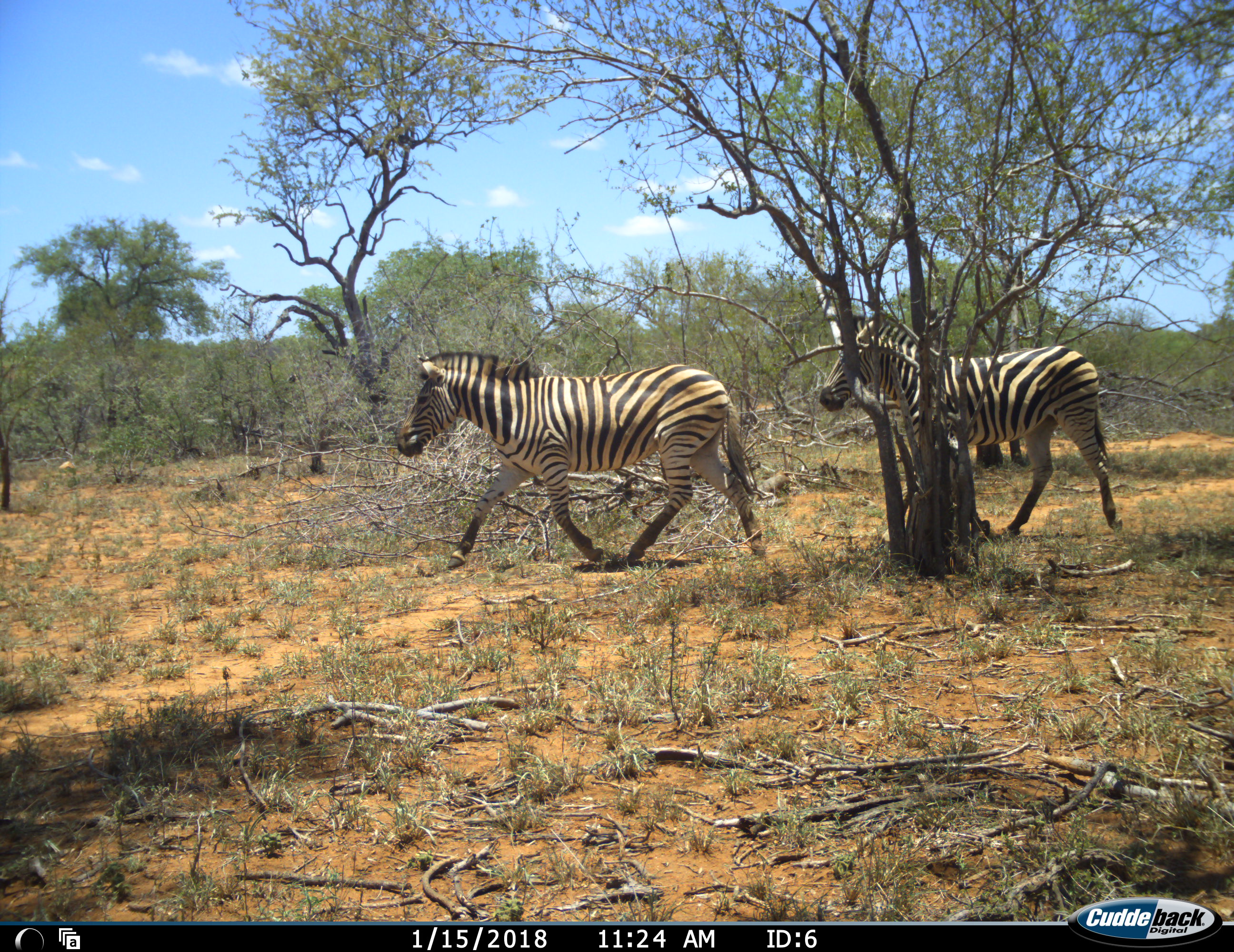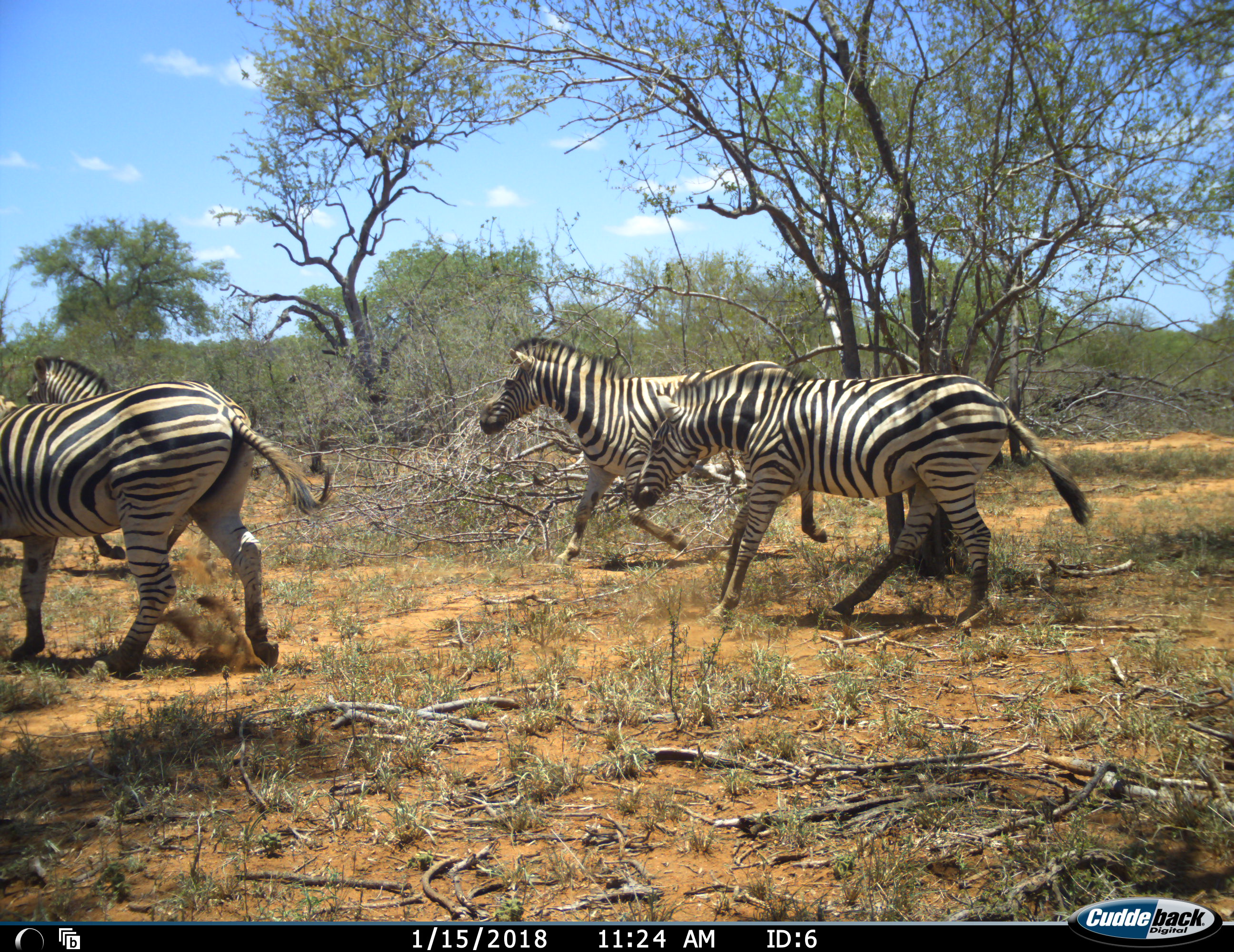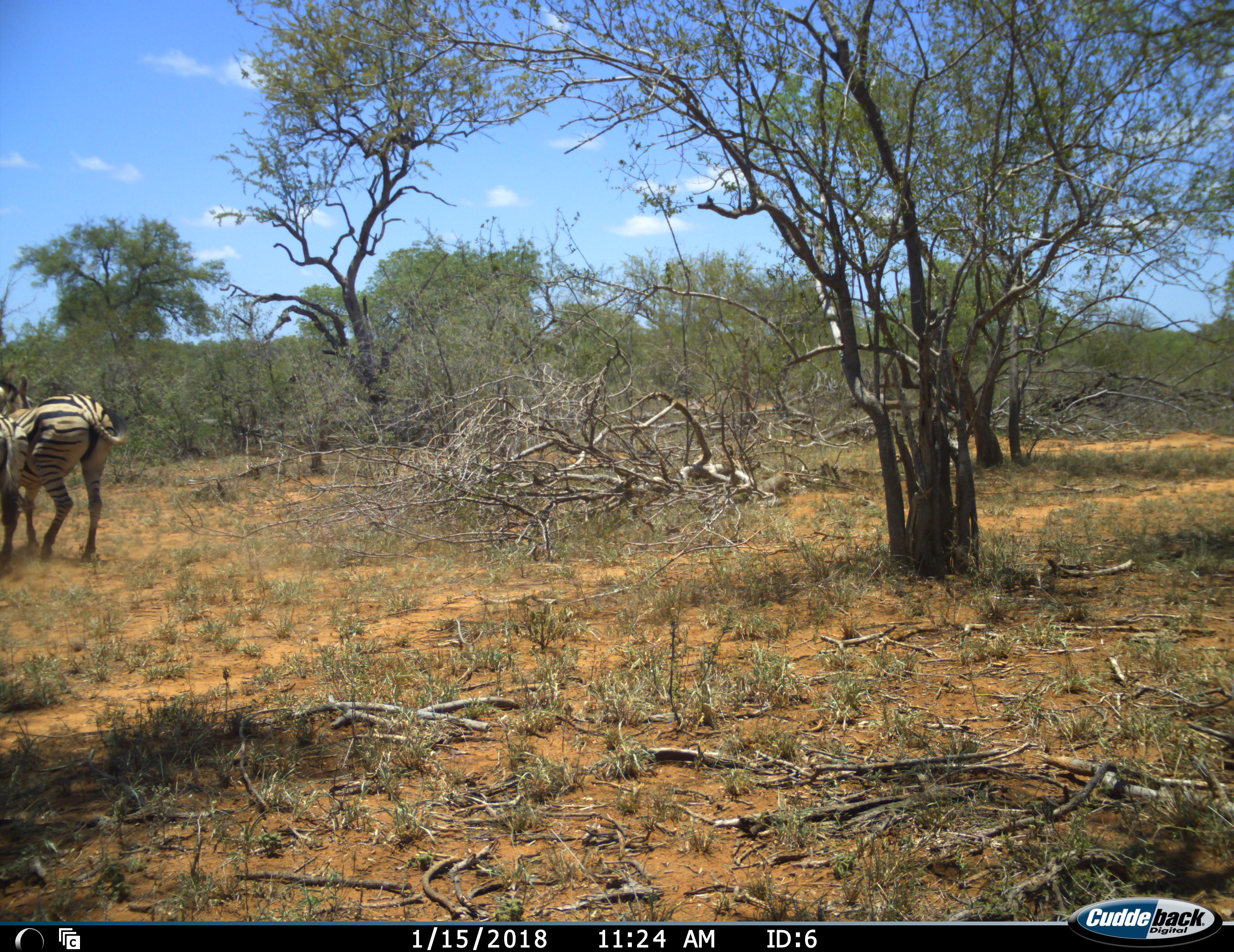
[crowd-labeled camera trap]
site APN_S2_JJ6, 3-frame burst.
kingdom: Animalia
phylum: Chordata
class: Mammalia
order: Perissodactyla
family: Equidae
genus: Equus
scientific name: Equus quagga burchellii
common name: burchell's zebra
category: zebraburchells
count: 3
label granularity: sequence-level